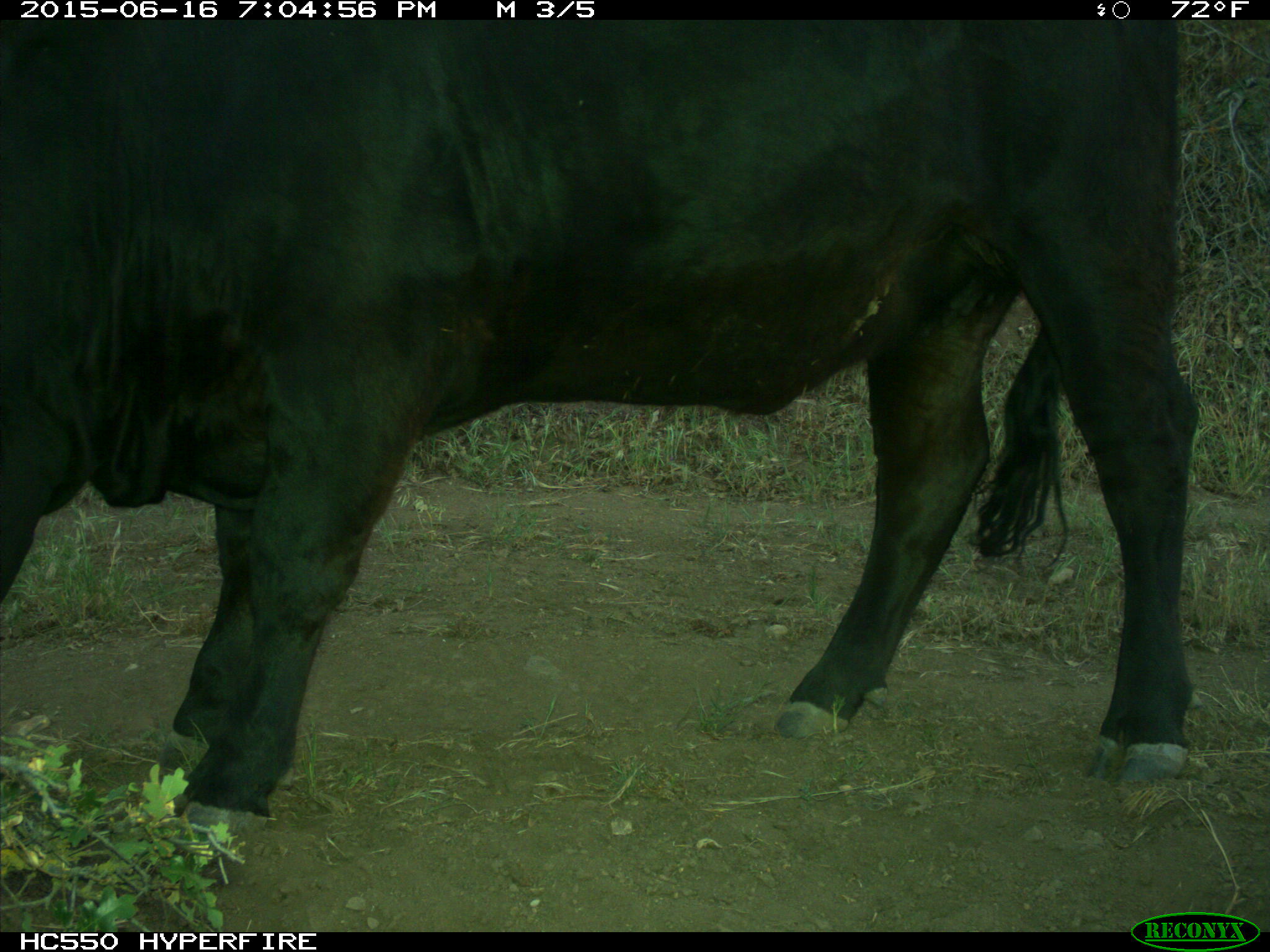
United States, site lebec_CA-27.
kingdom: Animalia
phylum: Chordata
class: Mammalia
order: Artiodactyla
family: Bovidae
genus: Bos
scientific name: Bos taurus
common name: domestic cow